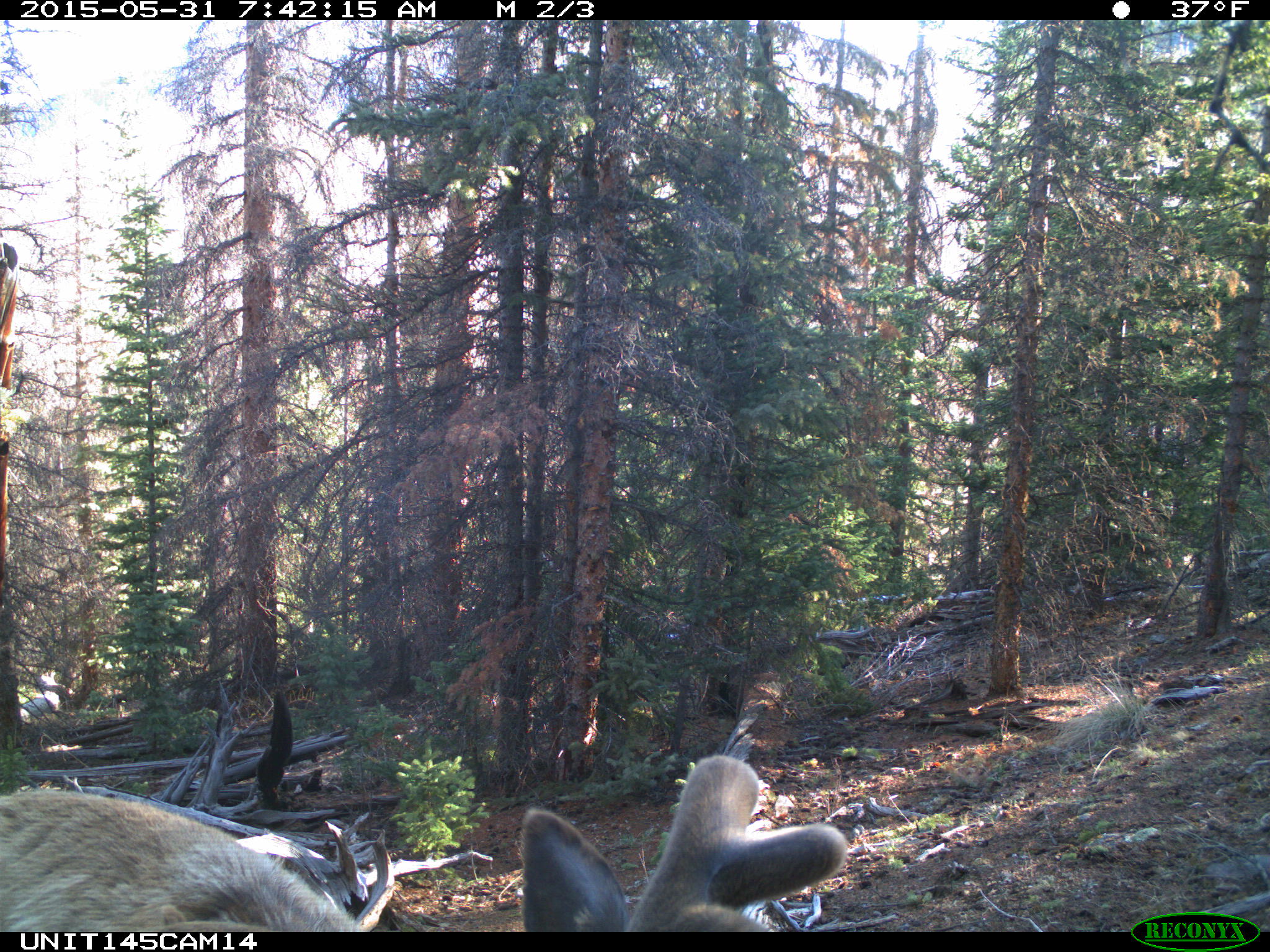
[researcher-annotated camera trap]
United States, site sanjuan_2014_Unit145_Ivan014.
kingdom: Animalia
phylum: Chordata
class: Mammalia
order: Artiodactyla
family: Cervidae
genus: Cervus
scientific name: Cervus elaphus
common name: red deer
Cervus elaphus (red deer).